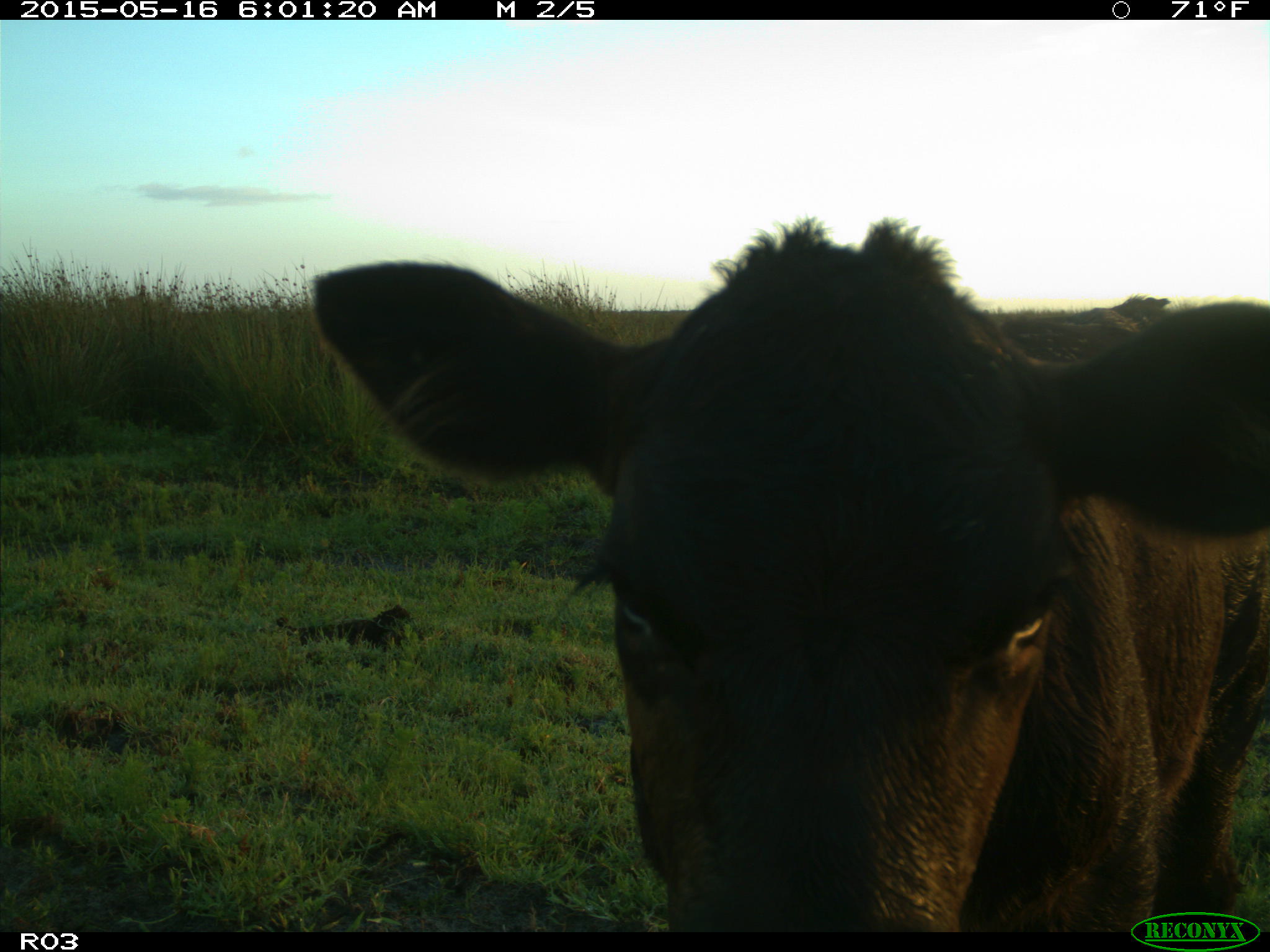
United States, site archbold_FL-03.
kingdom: Animalia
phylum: Chordata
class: Mammalia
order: Artiodactyla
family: Bovidae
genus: Bos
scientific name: Bos taurus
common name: domestic cow